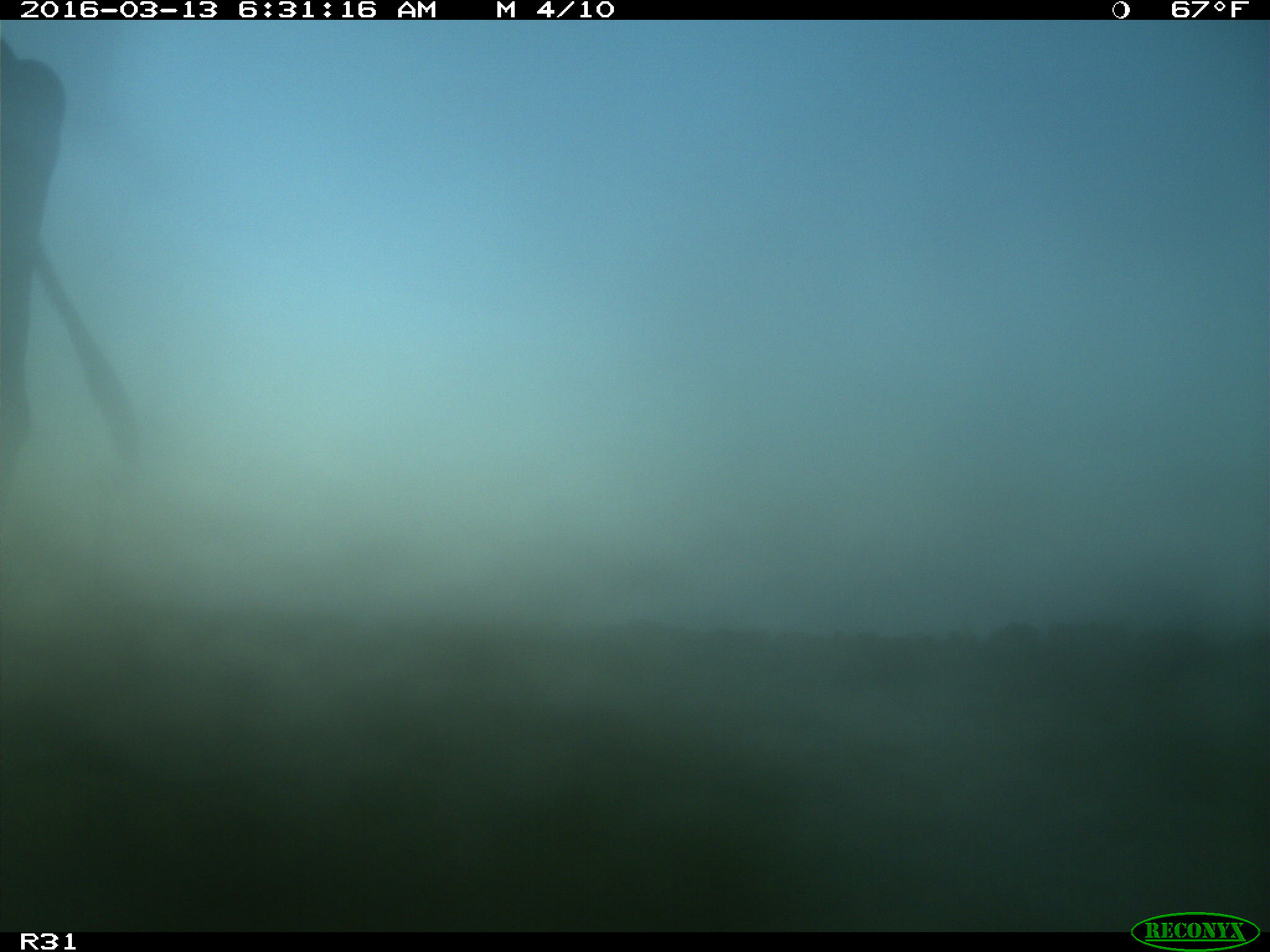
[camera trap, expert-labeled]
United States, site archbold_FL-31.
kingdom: Animalia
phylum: Chordata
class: Mammalia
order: Artiodactyla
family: Bovidae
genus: Bos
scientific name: Bos taurus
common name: domestic cow